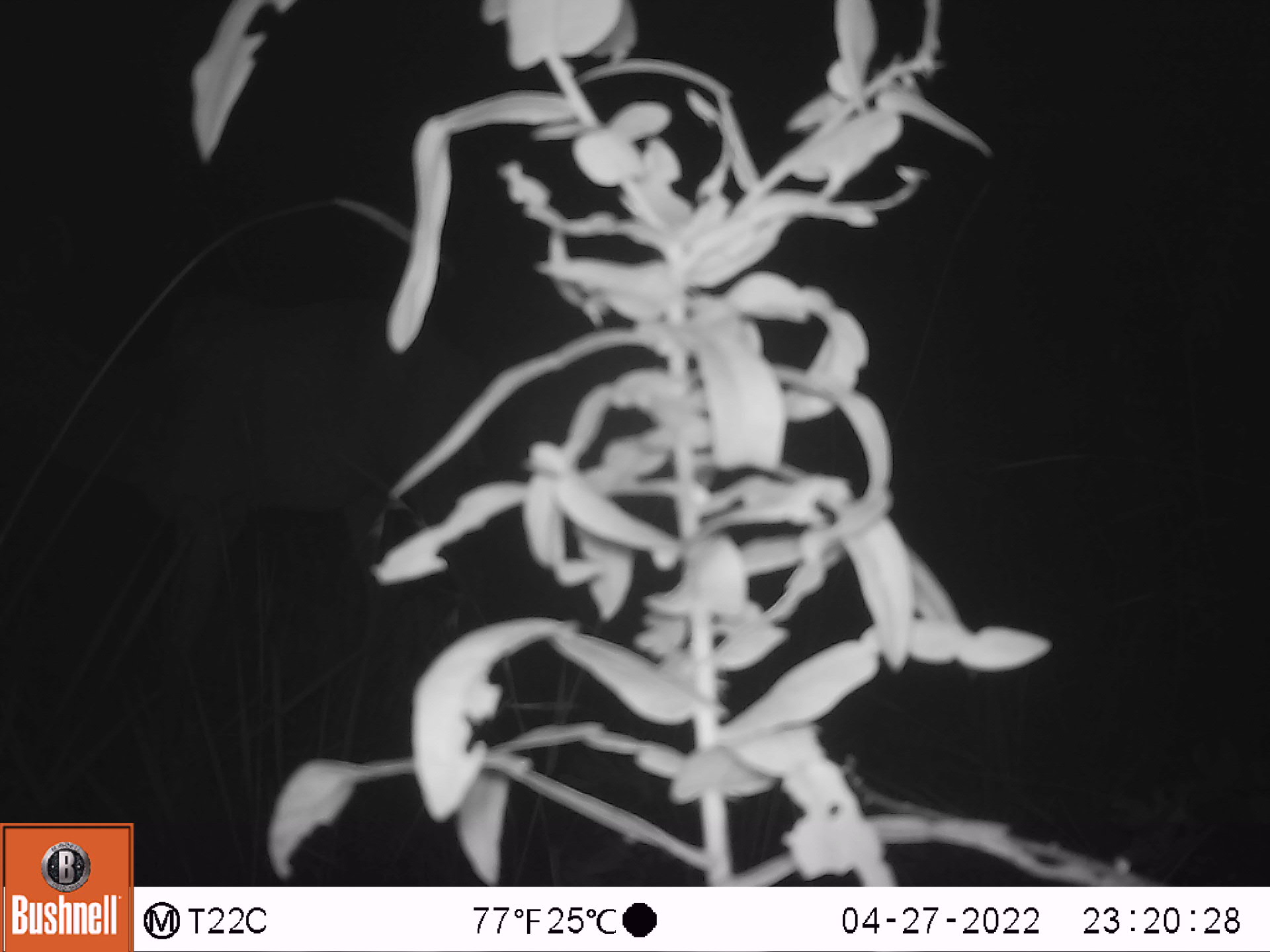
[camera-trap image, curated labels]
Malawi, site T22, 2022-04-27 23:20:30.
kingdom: Animalia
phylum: Chordata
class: Mammalia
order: Artiodactyla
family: Bovidae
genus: Tragelaphus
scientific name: Tragelaphus strepsiceros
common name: greater kudu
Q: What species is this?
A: Greater kudu (Tragelaphus strepsiceros).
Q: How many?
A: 1.